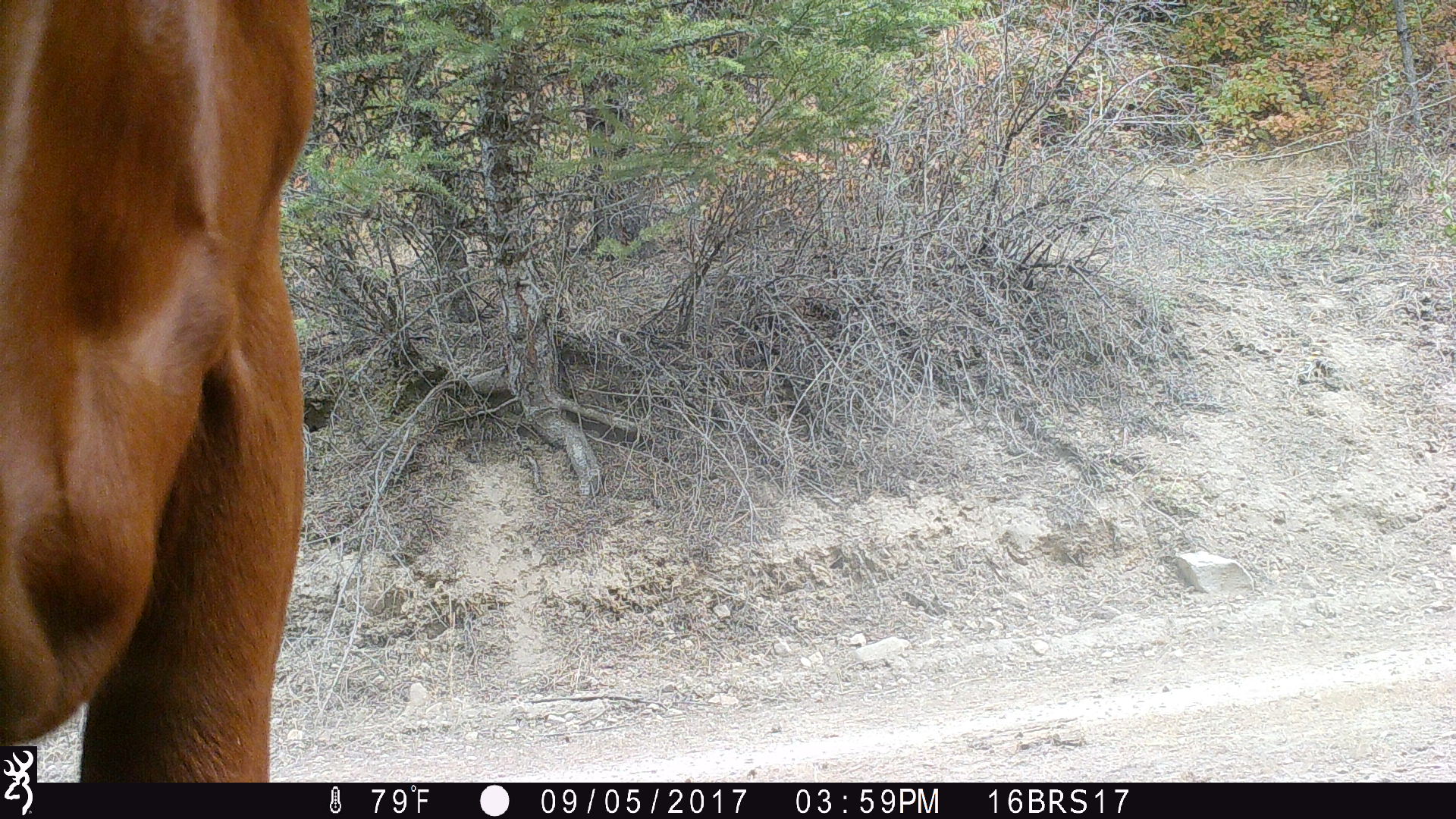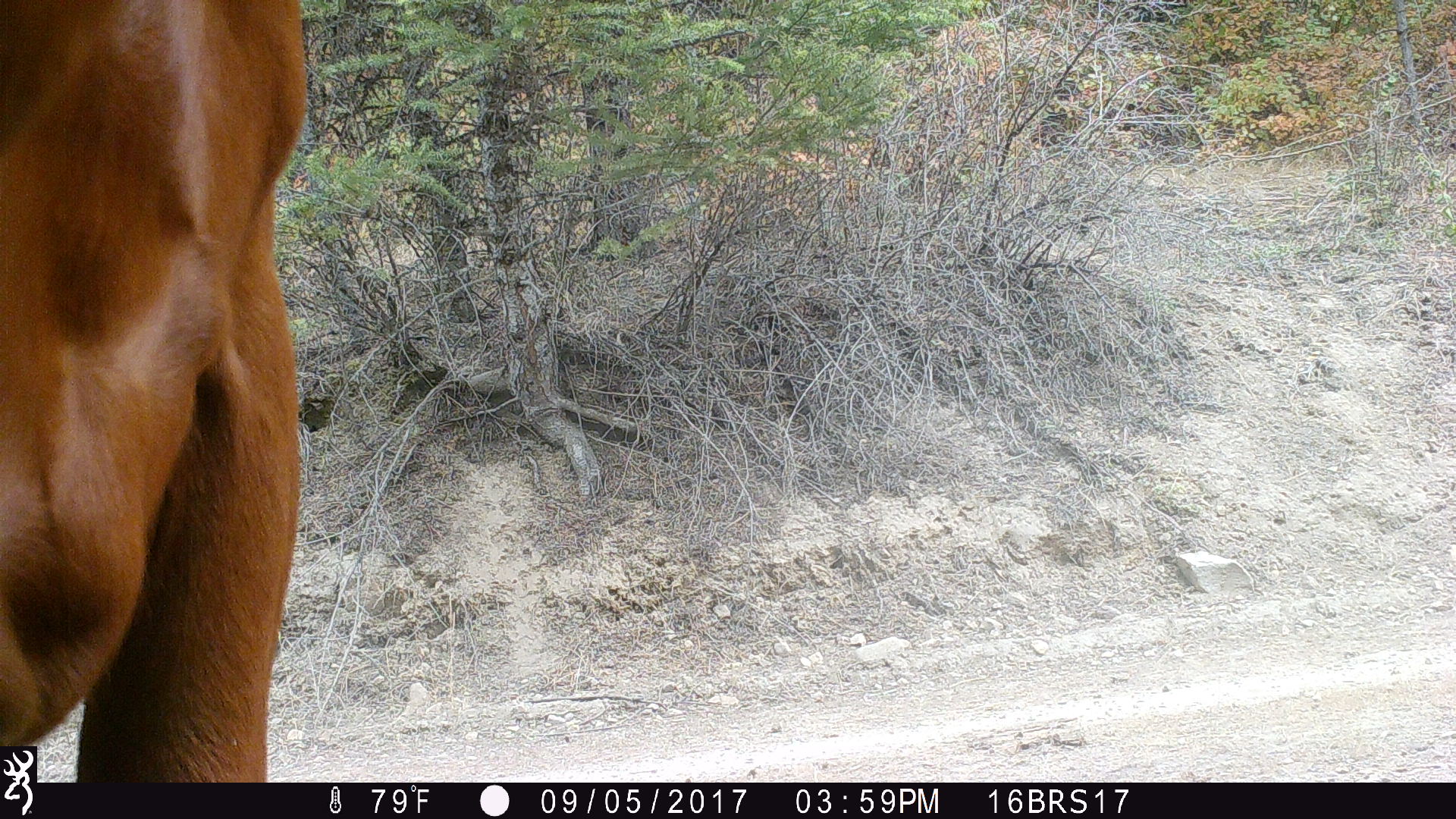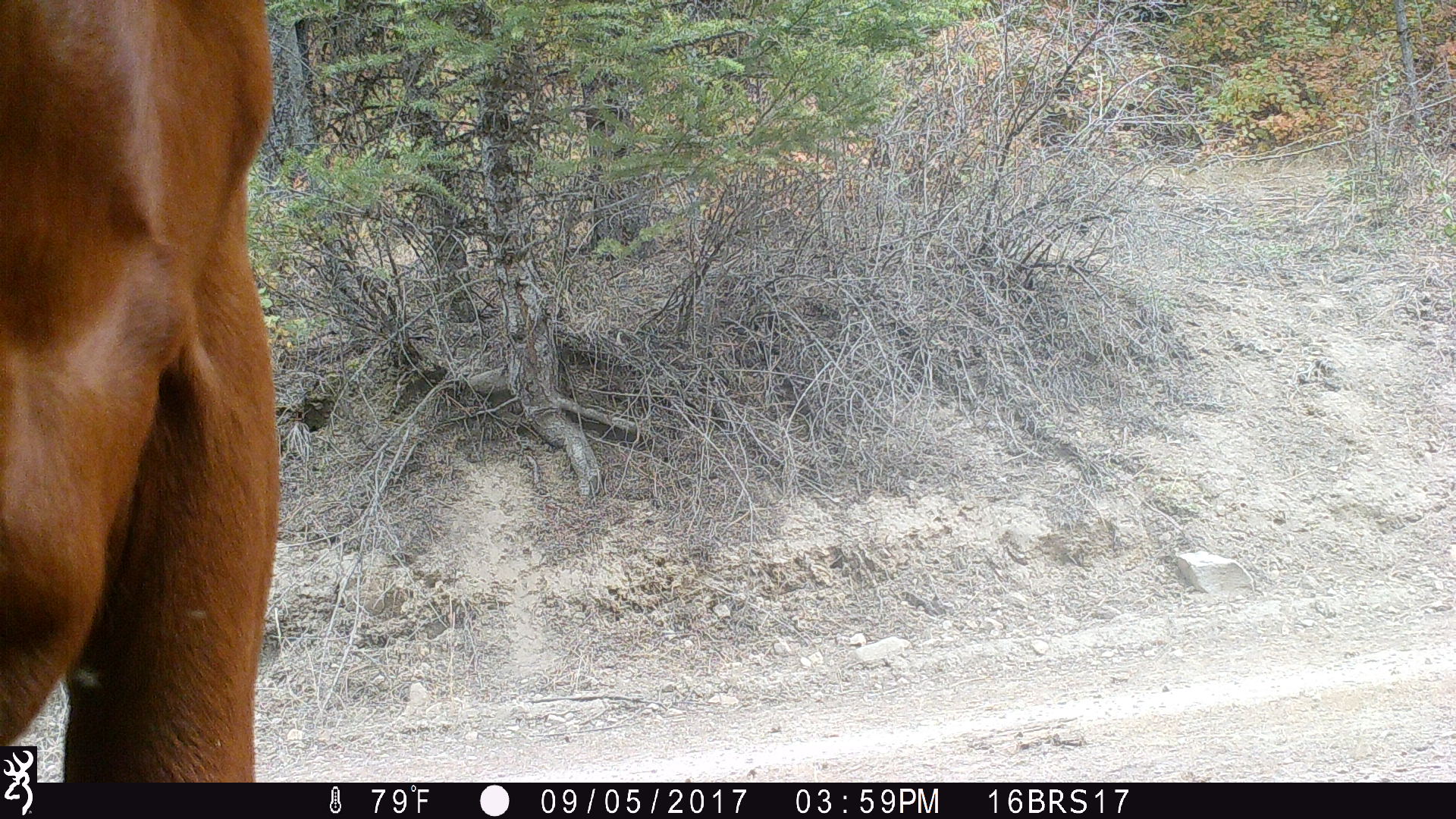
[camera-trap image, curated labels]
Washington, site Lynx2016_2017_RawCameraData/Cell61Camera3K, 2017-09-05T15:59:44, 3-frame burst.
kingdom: Animalia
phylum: Chordata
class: Mammalia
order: Artiodactyla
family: Bovidae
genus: Bos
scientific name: Bos taurus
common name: domestic cattle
Domestic cattle (Bos taurus). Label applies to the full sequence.